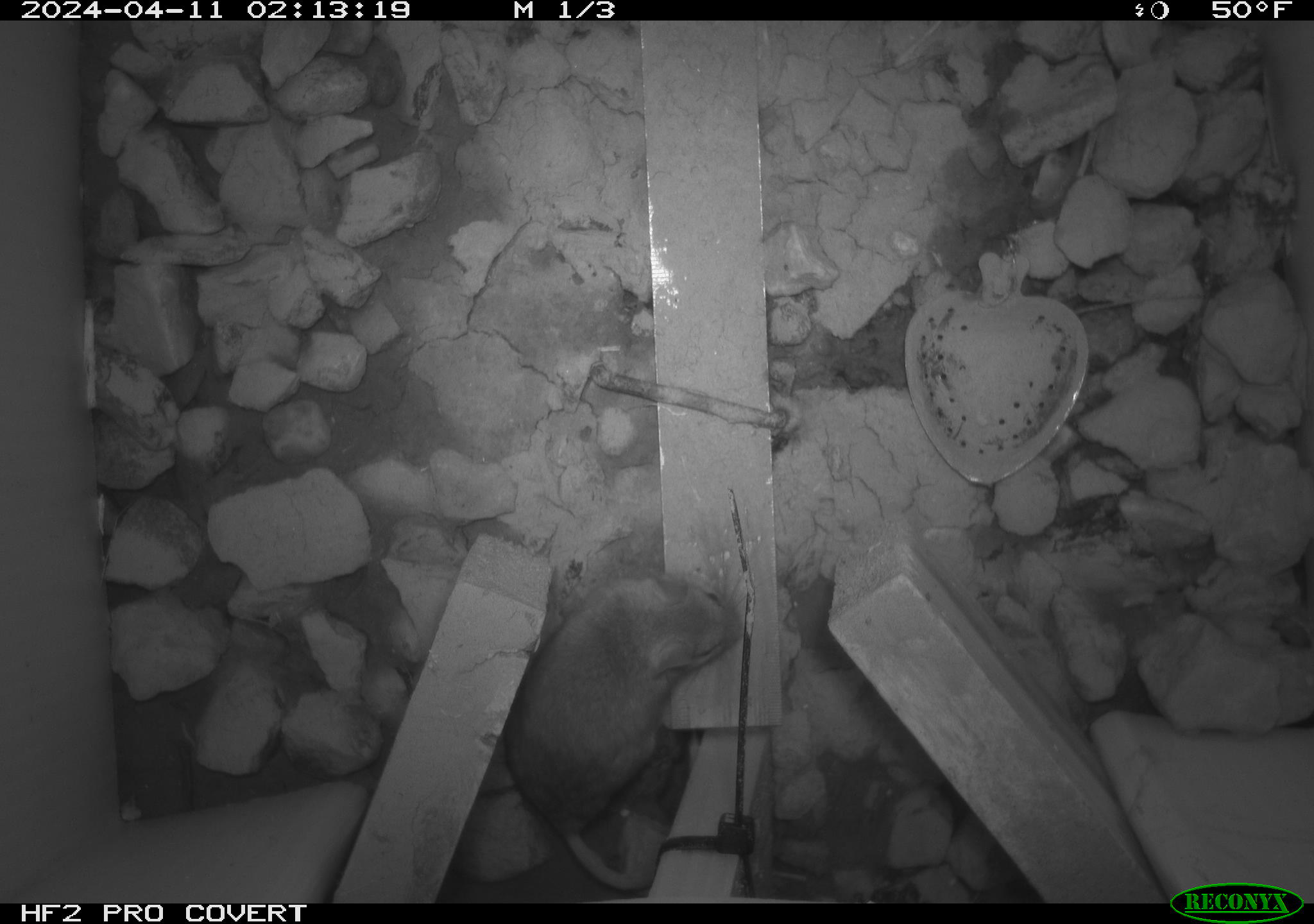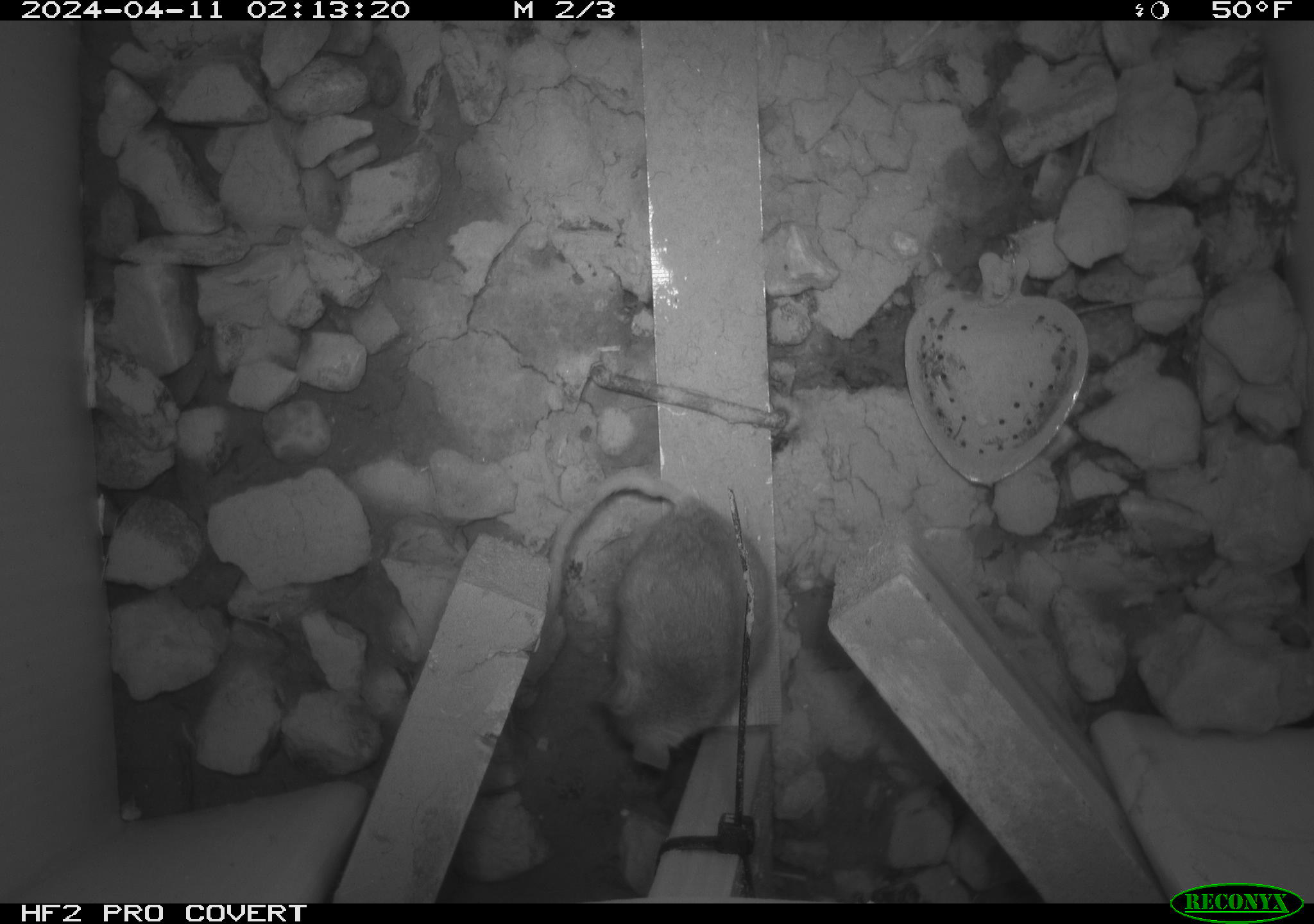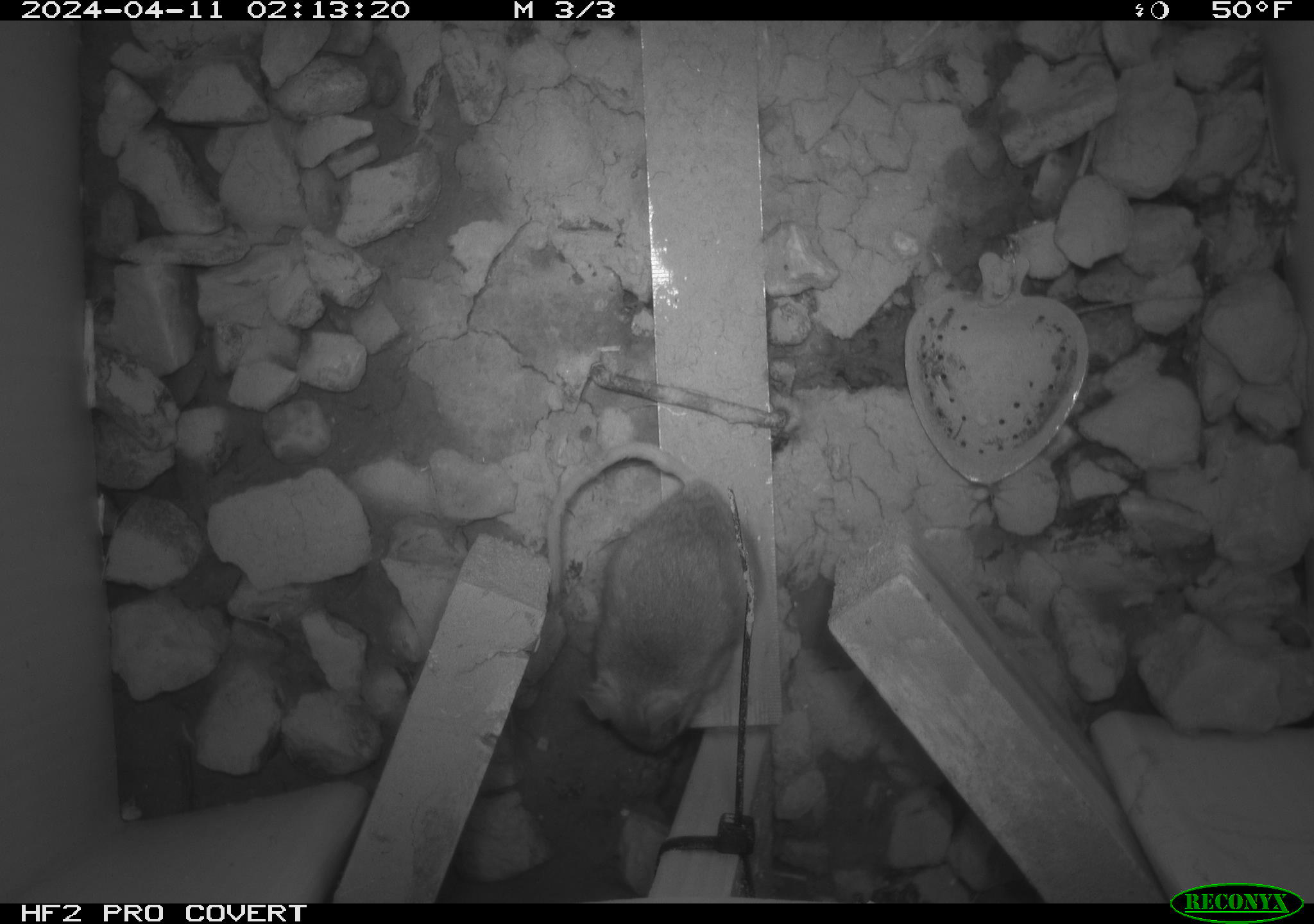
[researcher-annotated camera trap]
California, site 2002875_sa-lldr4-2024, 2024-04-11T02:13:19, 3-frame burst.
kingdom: Animalia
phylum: Chordata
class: Mammalia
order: Rodentia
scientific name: Rodentia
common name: mouse species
Mouse species (Rodentia).